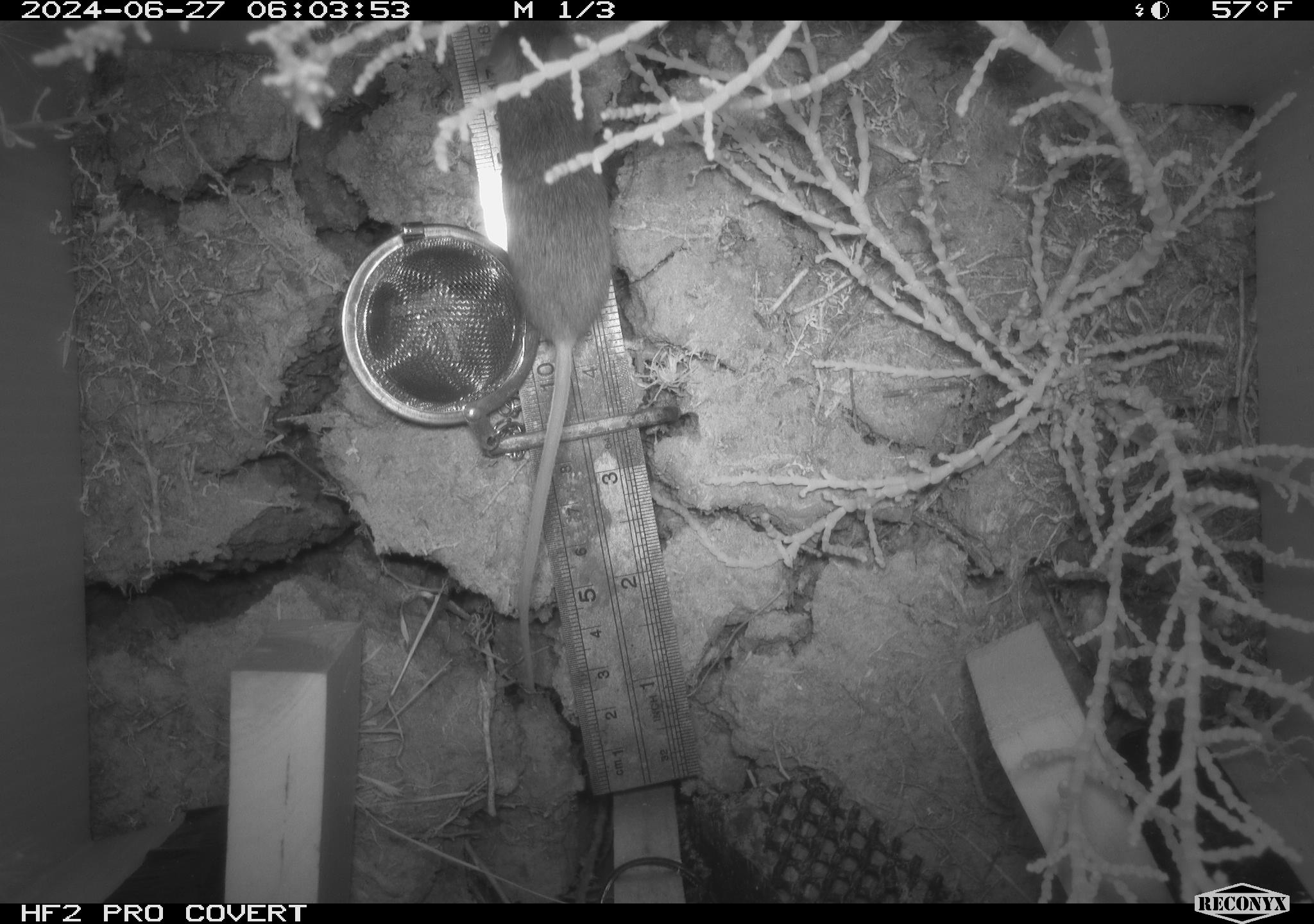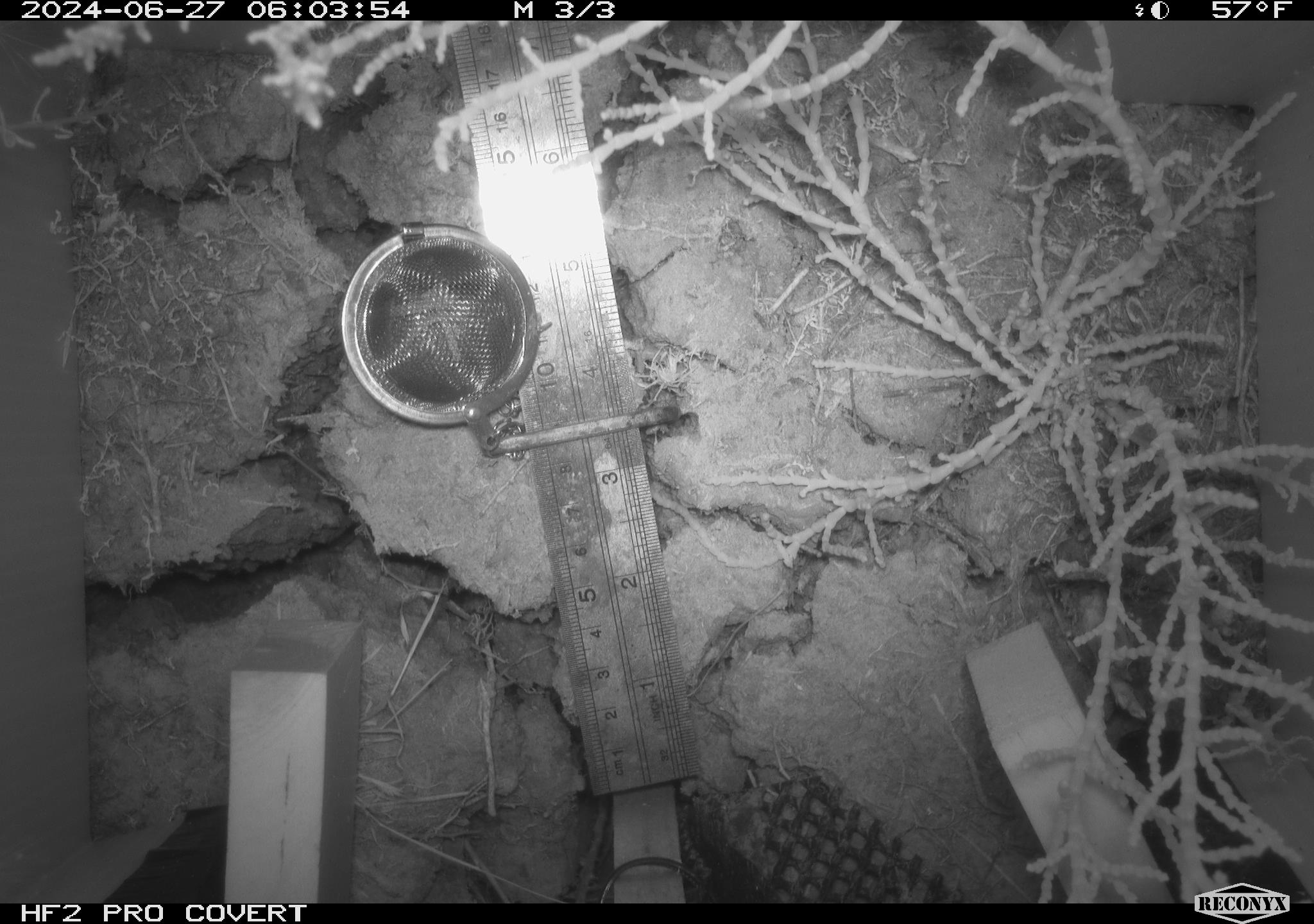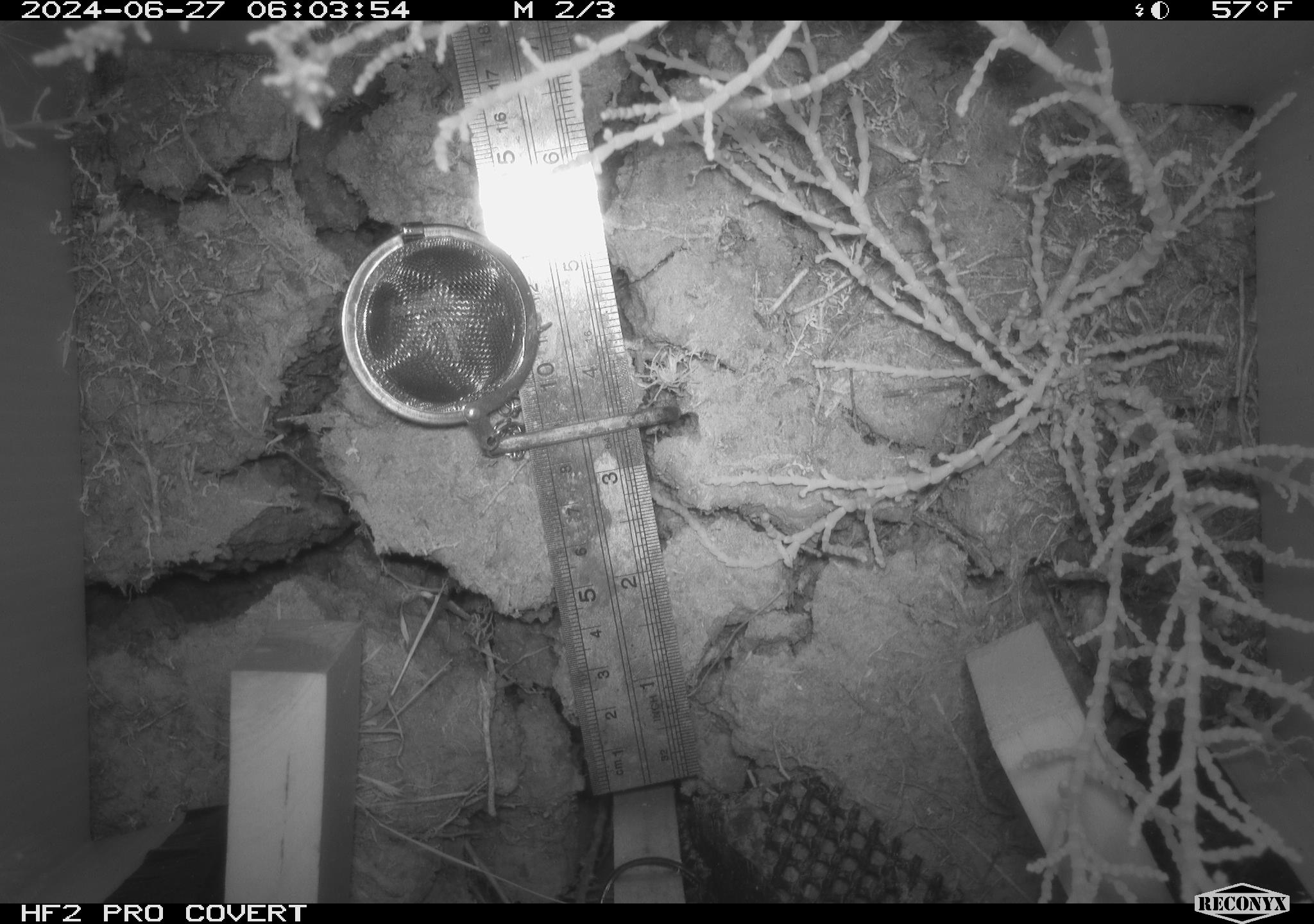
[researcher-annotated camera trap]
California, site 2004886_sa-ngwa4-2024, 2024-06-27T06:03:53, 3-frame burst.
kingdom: Animalia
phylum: Chordata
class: Mammalia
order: Rodentia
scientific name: Rodentia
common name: mouse species